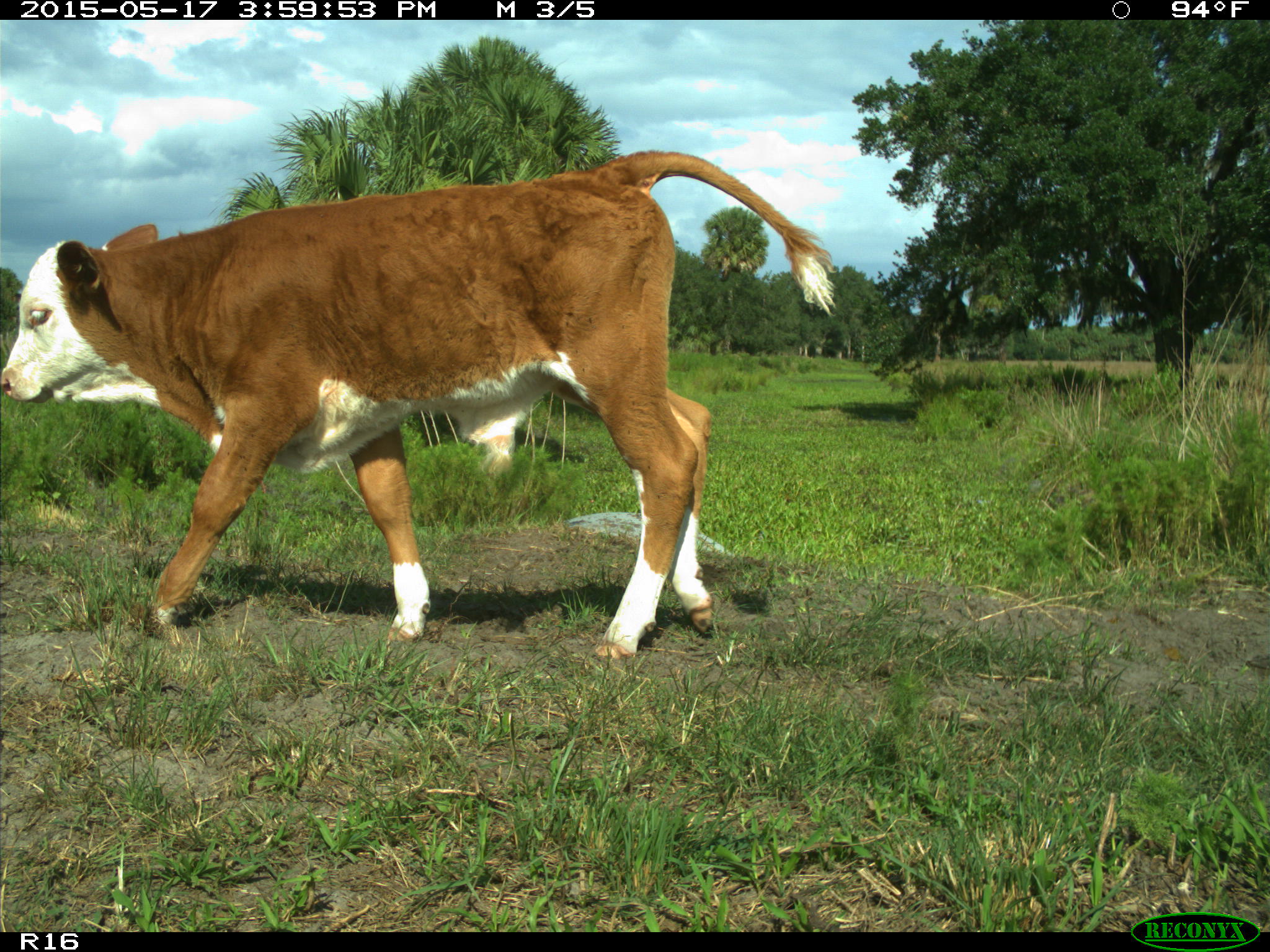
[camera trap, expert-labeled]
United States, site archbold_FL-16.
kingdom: Animalia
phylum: Chordata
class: Mammalia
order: Artiodactyla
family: Bovidae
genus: Bos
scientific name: Bos taurus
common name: domestic cow